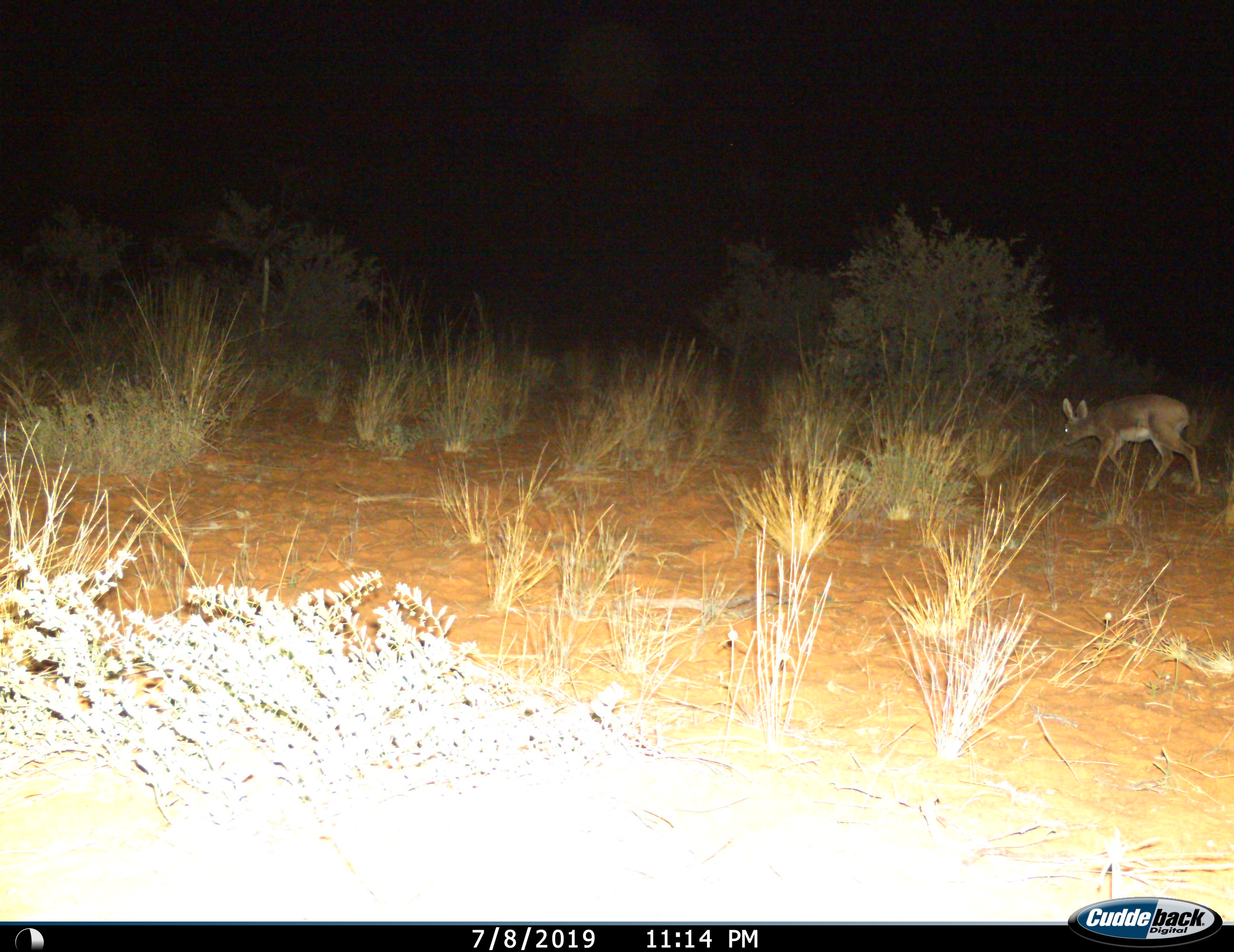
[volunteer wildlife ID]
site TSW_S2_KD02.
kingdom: Animalia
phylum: Chordata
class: Mammalia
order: Artiodactyla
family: Bovidae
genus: Raphicerus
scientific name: Raphicerus campestris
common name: steenbok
Steenbok (Raphicerus campestris), count 1. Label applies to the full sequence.